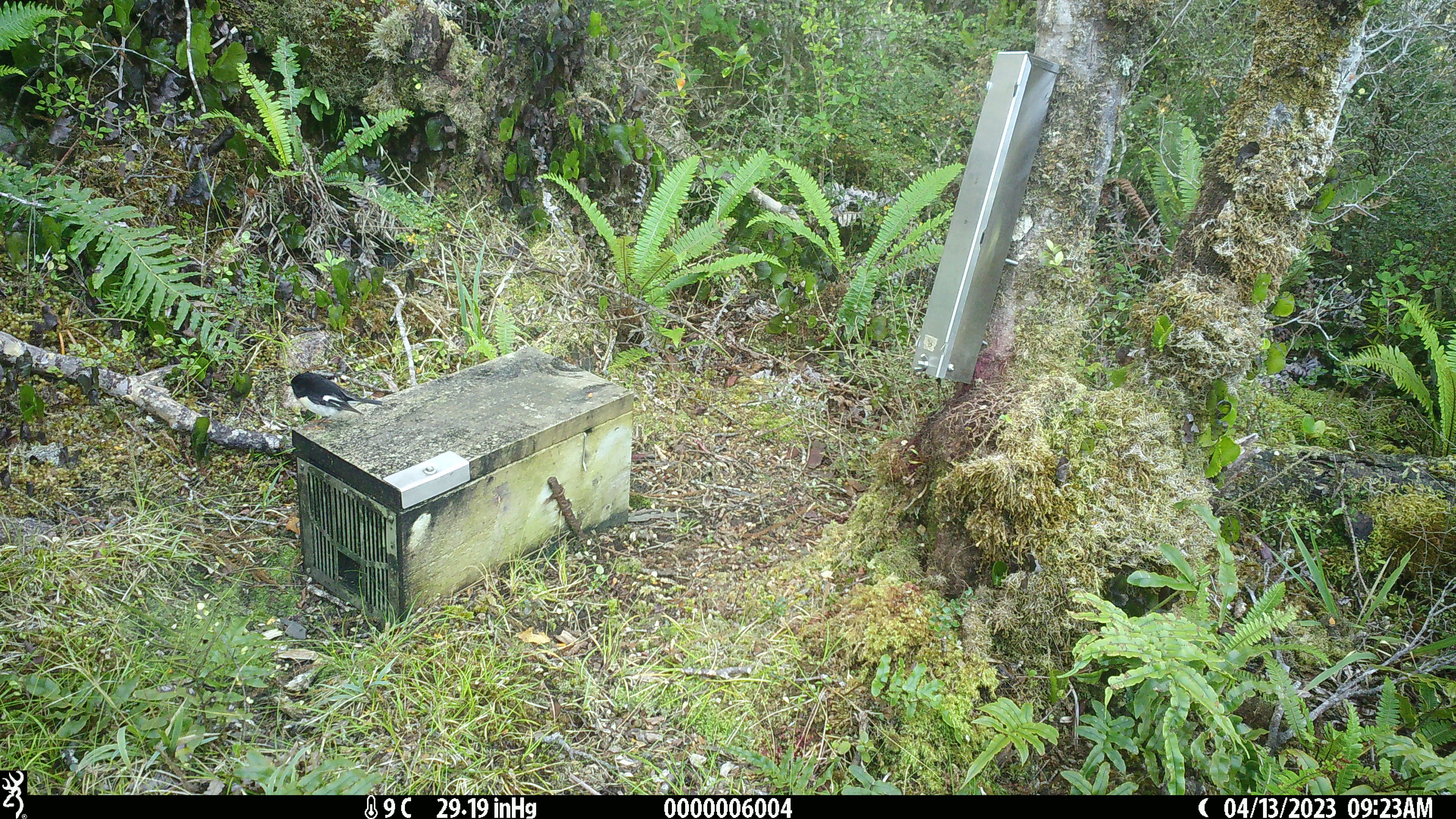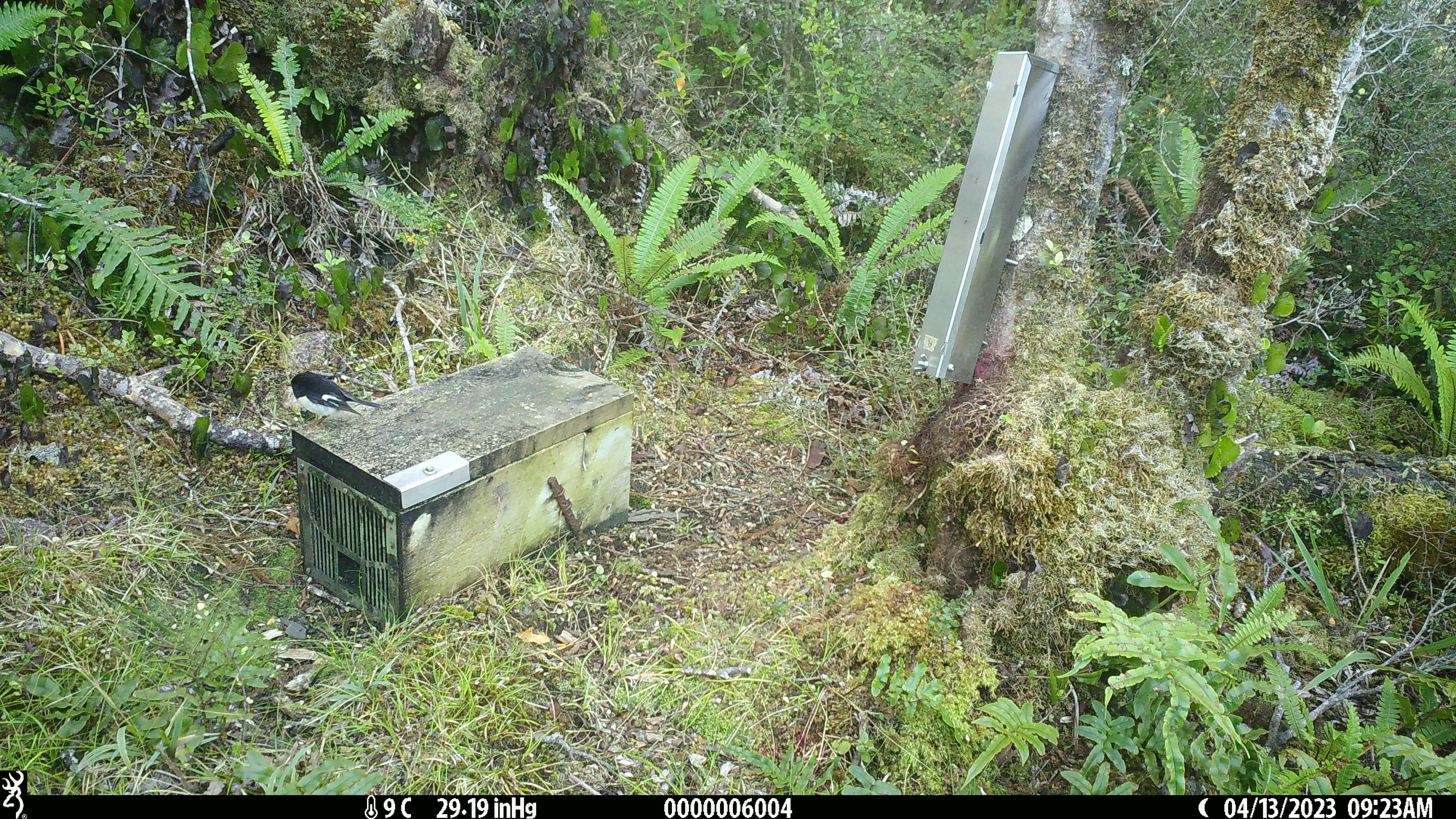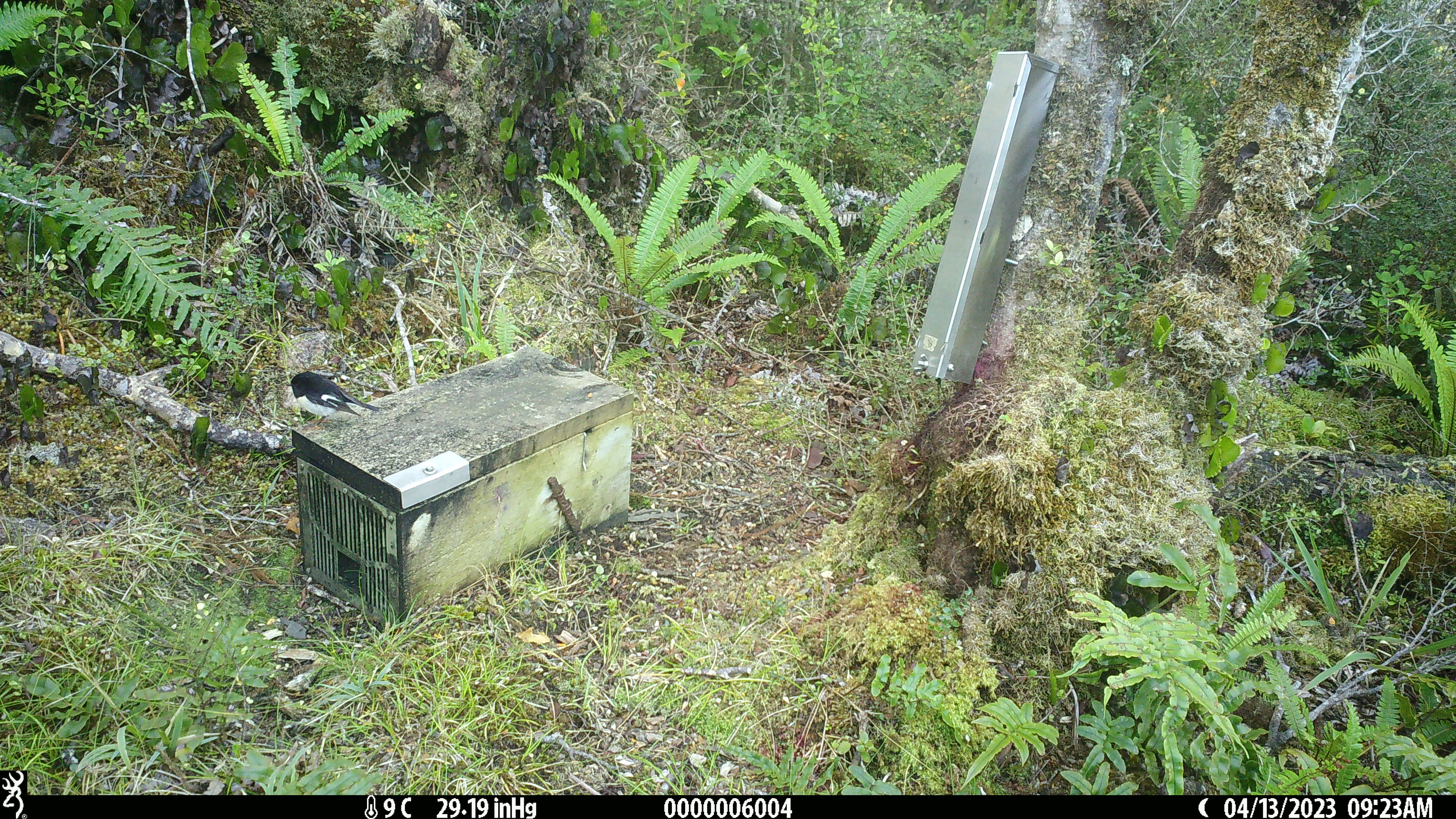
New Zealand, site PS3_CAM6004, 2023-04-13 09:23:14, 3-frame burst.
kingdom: Animalia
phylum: Chordata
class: Aves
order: Passeriformes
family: Petroicidae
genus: Petroica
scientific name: Petroica macrocephala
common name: tomtit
Tomtit (Petroica macrocephala).